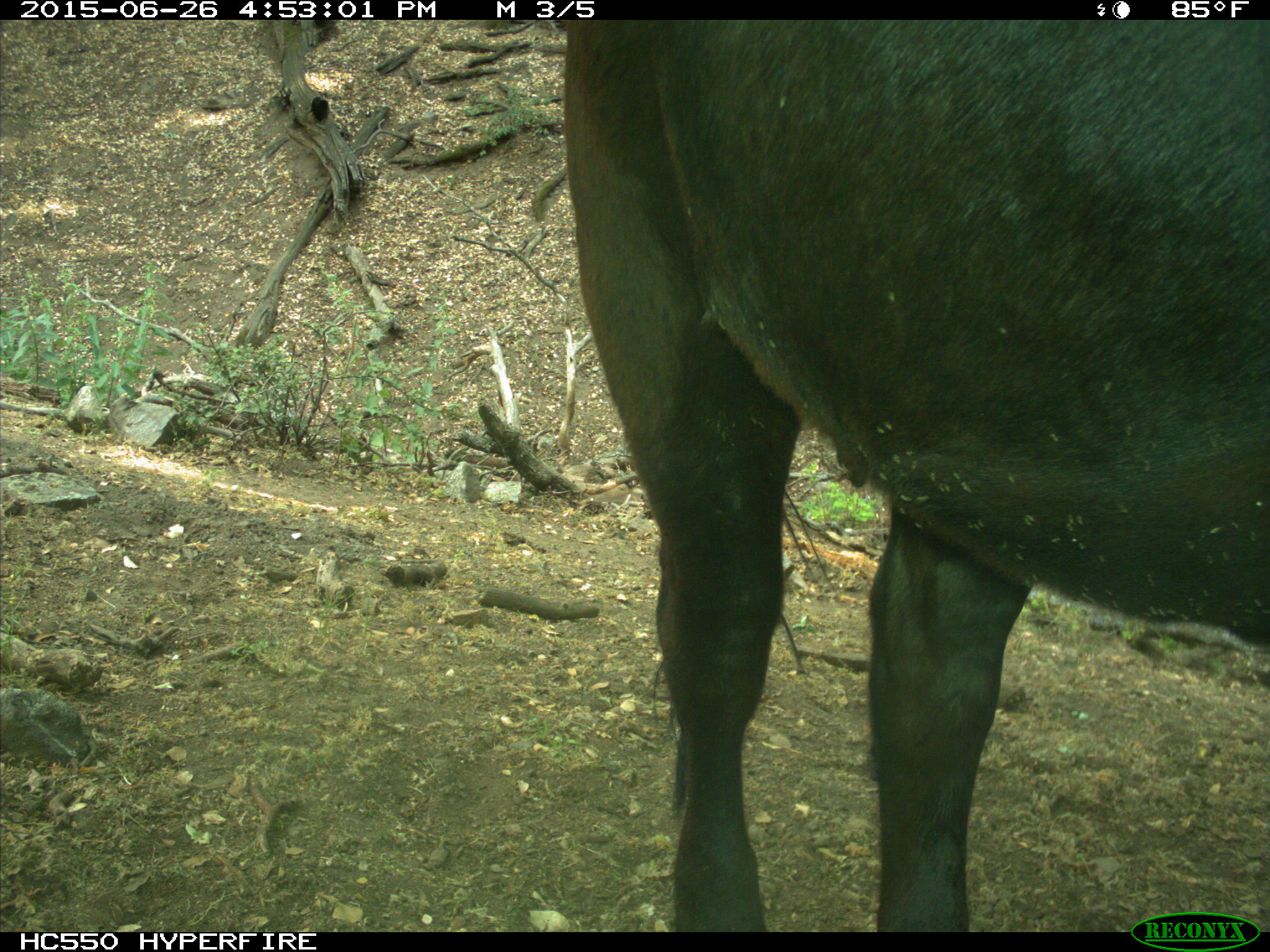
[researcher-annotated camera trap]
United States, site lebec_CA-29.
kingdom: Animalia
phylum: Chordata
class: Mammalia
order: Artiodactyla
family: Bovidae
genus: Bos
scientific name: Bos taurus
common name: domestic cow